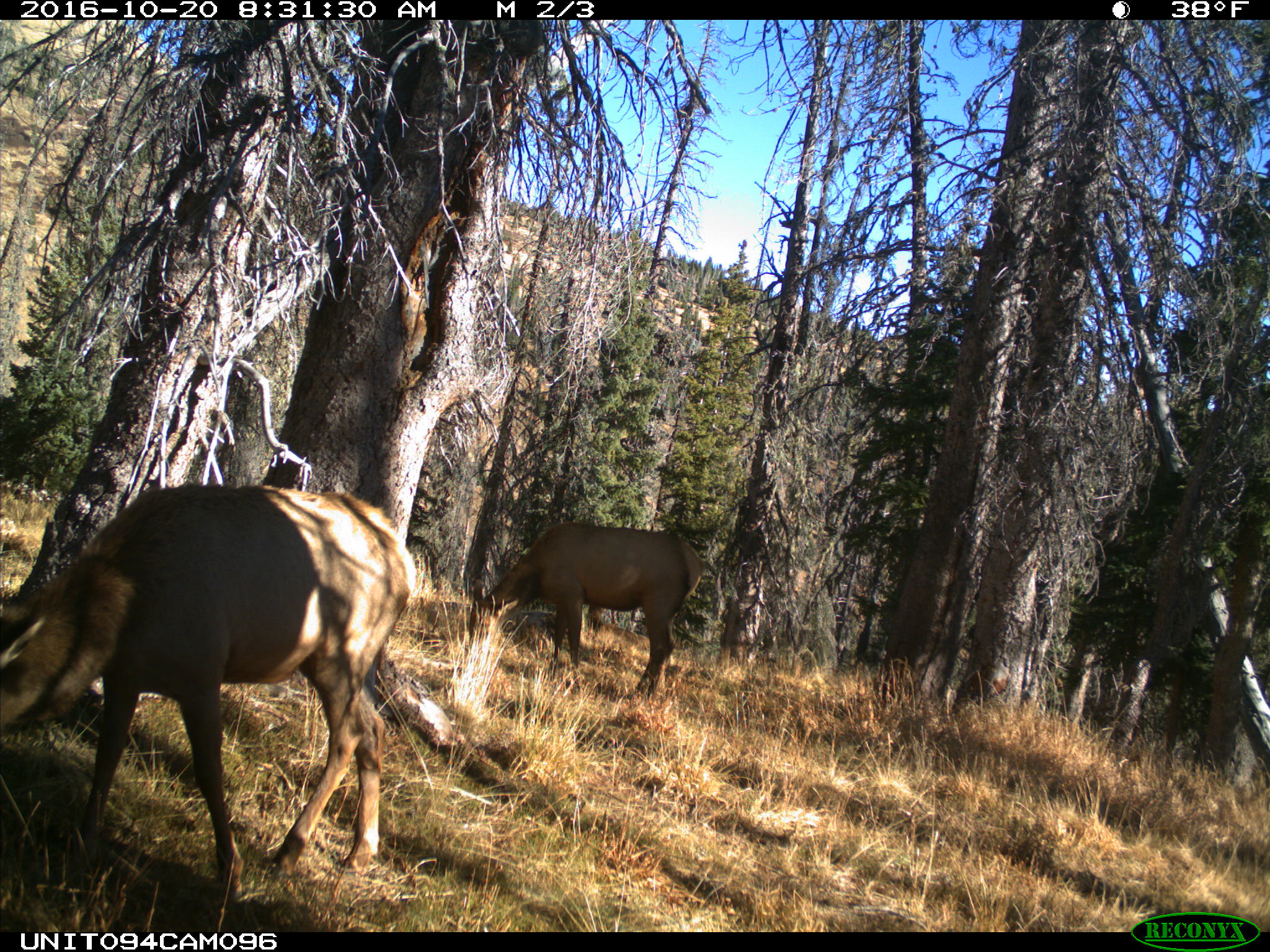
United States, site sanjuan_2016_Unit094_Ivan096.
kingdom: Animalia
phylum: Chordata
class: Mammalia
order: Artiodactyla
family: Cervidae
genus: Cervus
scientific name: Cervus elaphus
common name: red deer